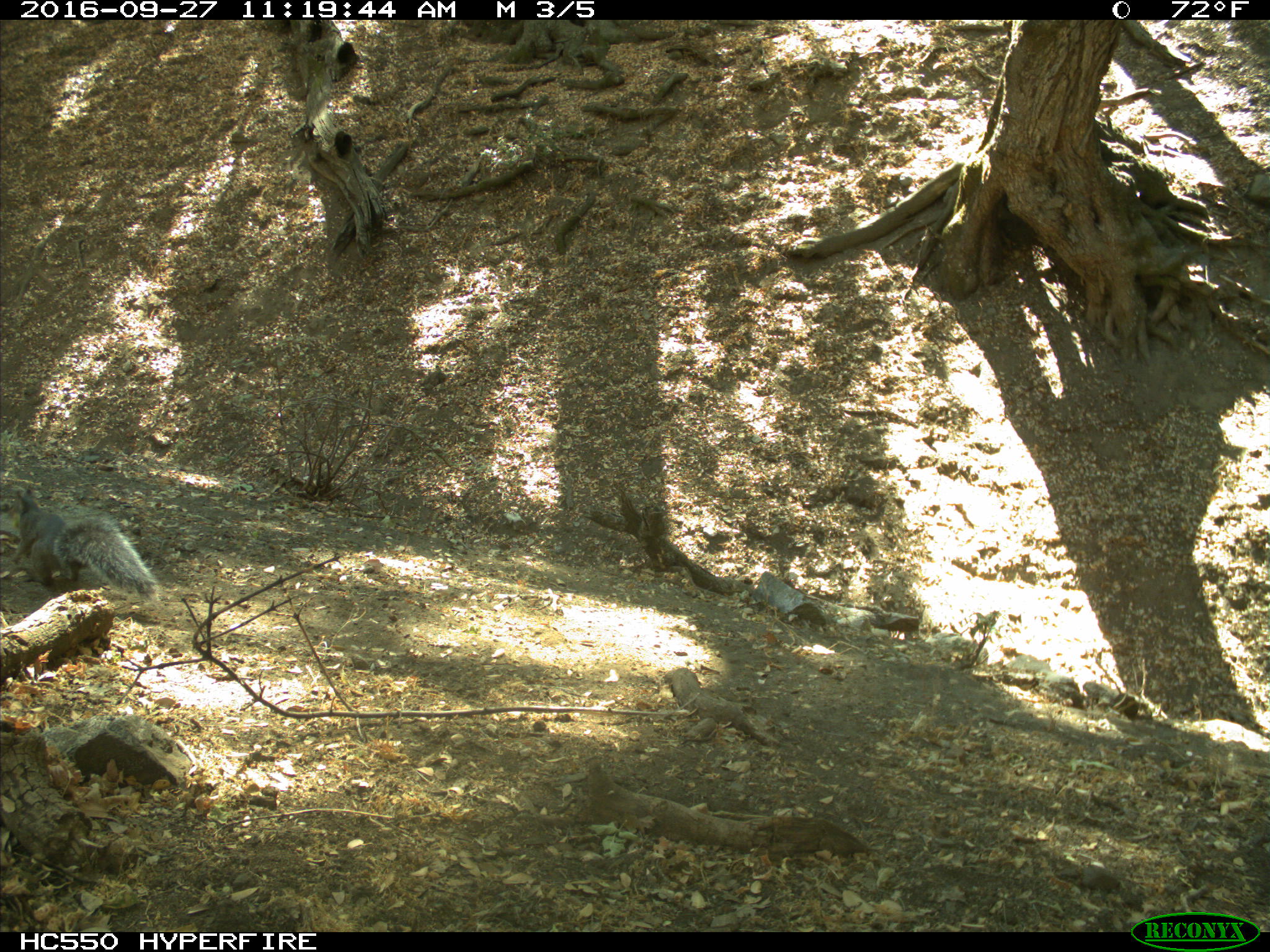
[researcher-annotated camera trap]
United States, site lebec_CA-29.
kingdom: Animalia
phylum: Chordata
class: Mammalia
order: Rodentia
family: Sciuridae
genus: Sciurus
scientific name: Sciurus carolinensis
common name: eastern gray squirrel